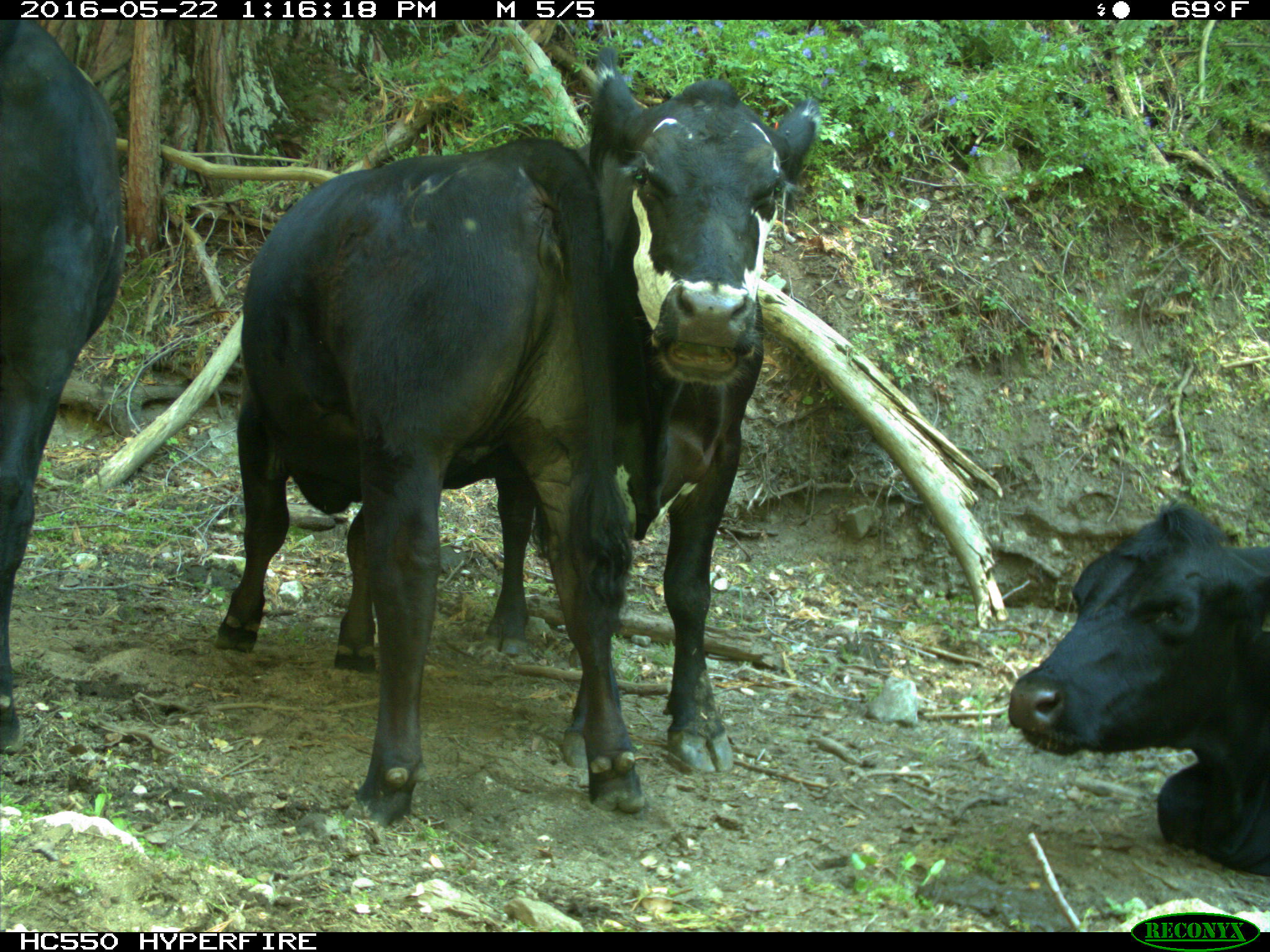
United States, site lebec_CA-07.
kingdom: Animalia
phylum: Chordata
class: Mammalia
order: Artiodactyla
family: Bovidae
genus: Bos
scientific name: Bos taurus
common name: domestic cow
Bos taurus (domestic cow).